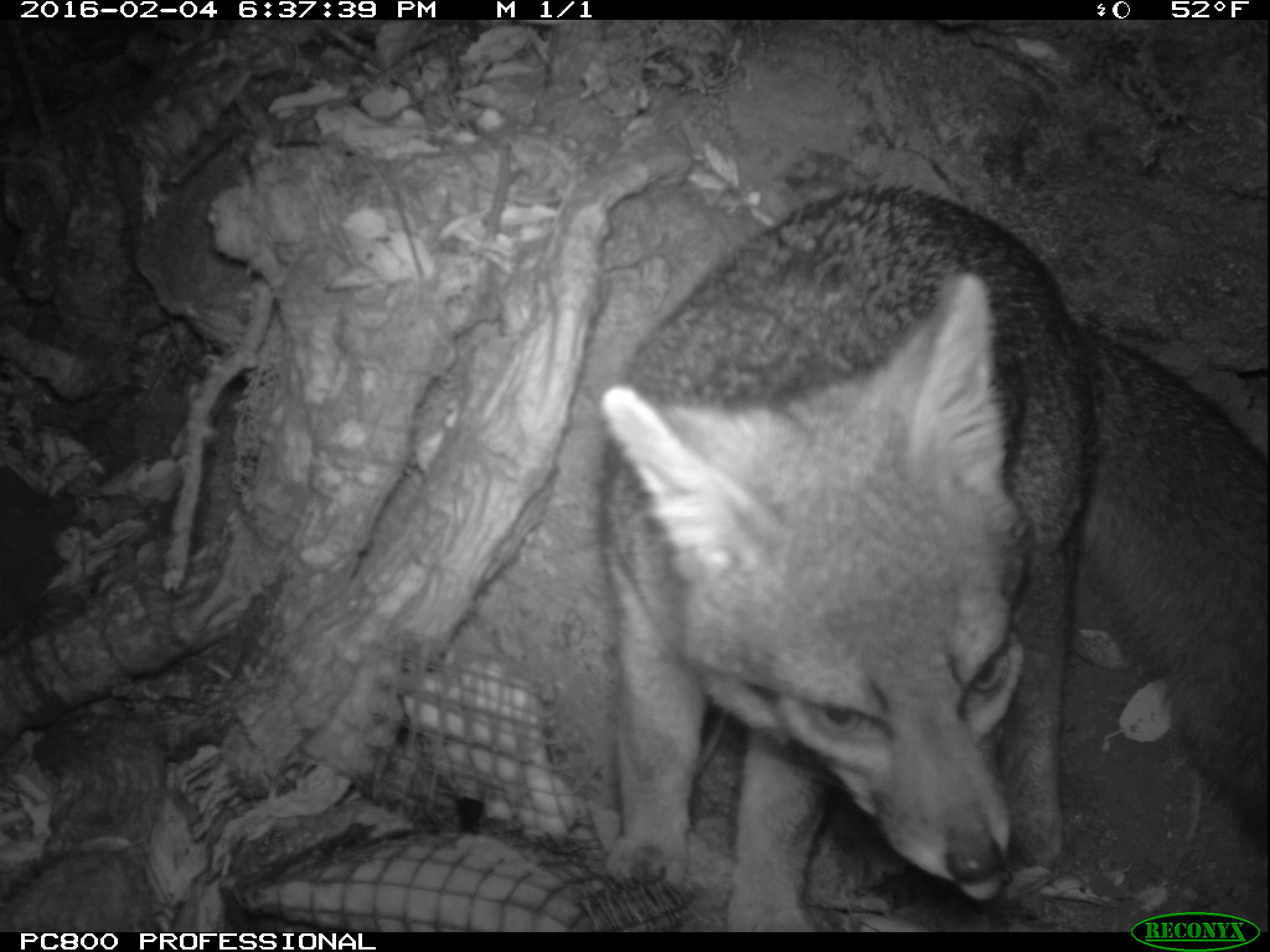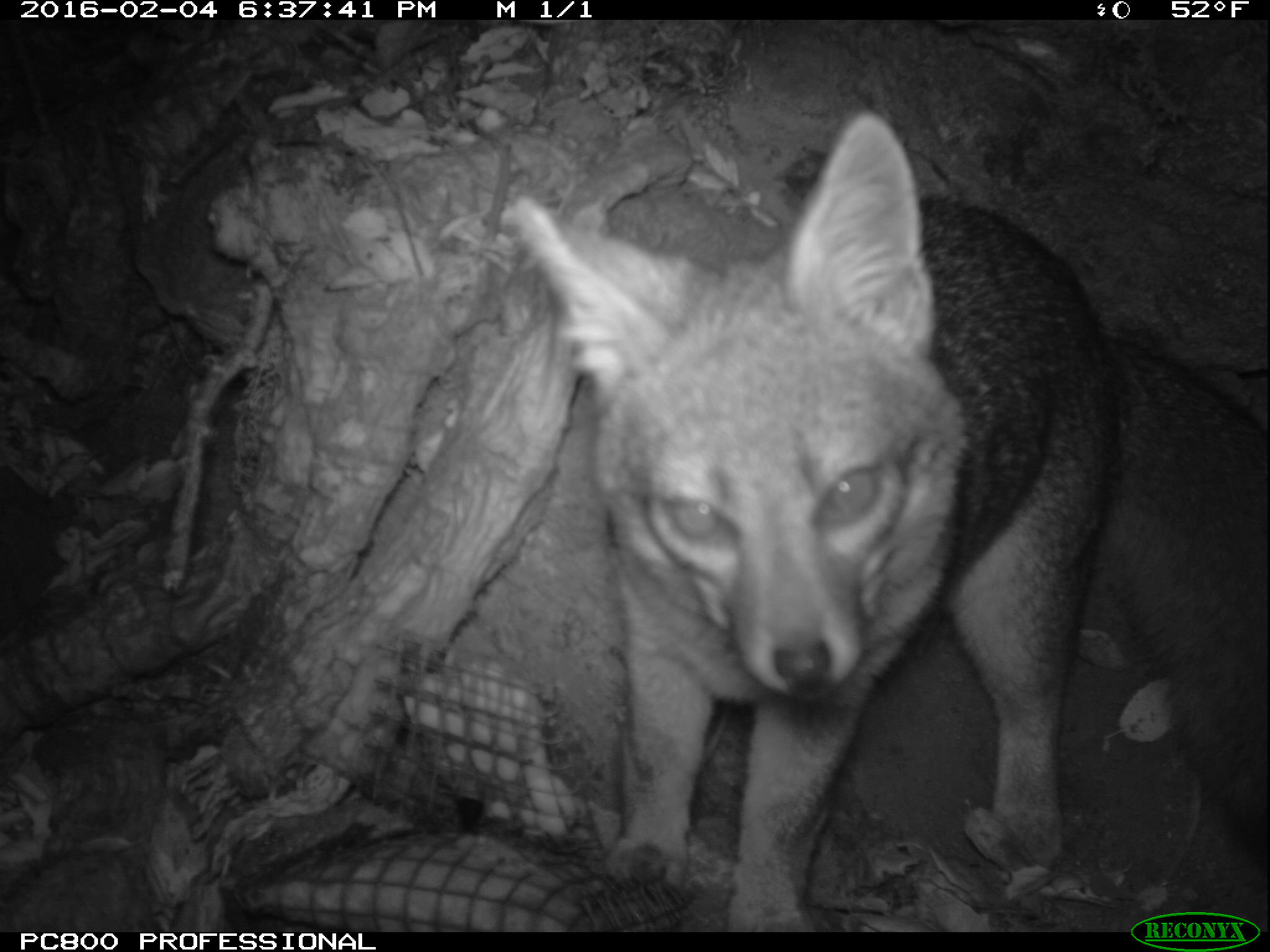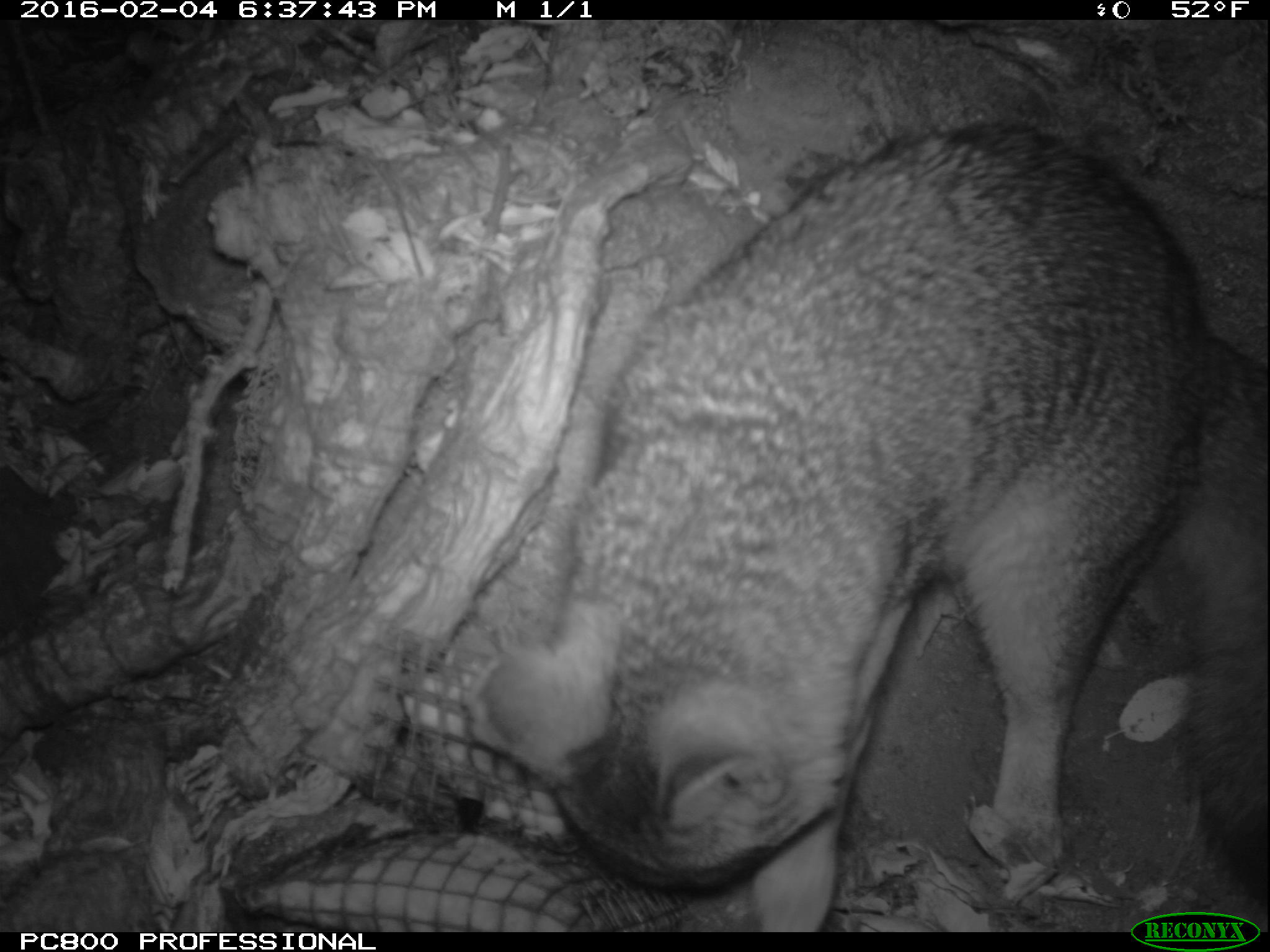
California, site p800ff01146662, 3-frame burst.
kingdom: Animalia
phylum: Chordata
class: Mammalia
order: Carnivora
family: Canidae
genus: Urocyon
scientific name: Urocyon littoralis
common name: island fox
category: fox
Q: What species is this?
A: Fox (island fox) (Urocyon littoralis).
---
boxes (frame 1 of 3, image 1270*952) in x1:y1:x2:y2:
fox: 594:184:1269:930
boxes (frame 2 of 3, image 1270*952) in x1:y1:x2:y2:
fox: 500:108:1269:931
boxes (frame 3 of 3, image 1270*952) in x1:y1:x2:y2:
fox: 468:111:1269:931